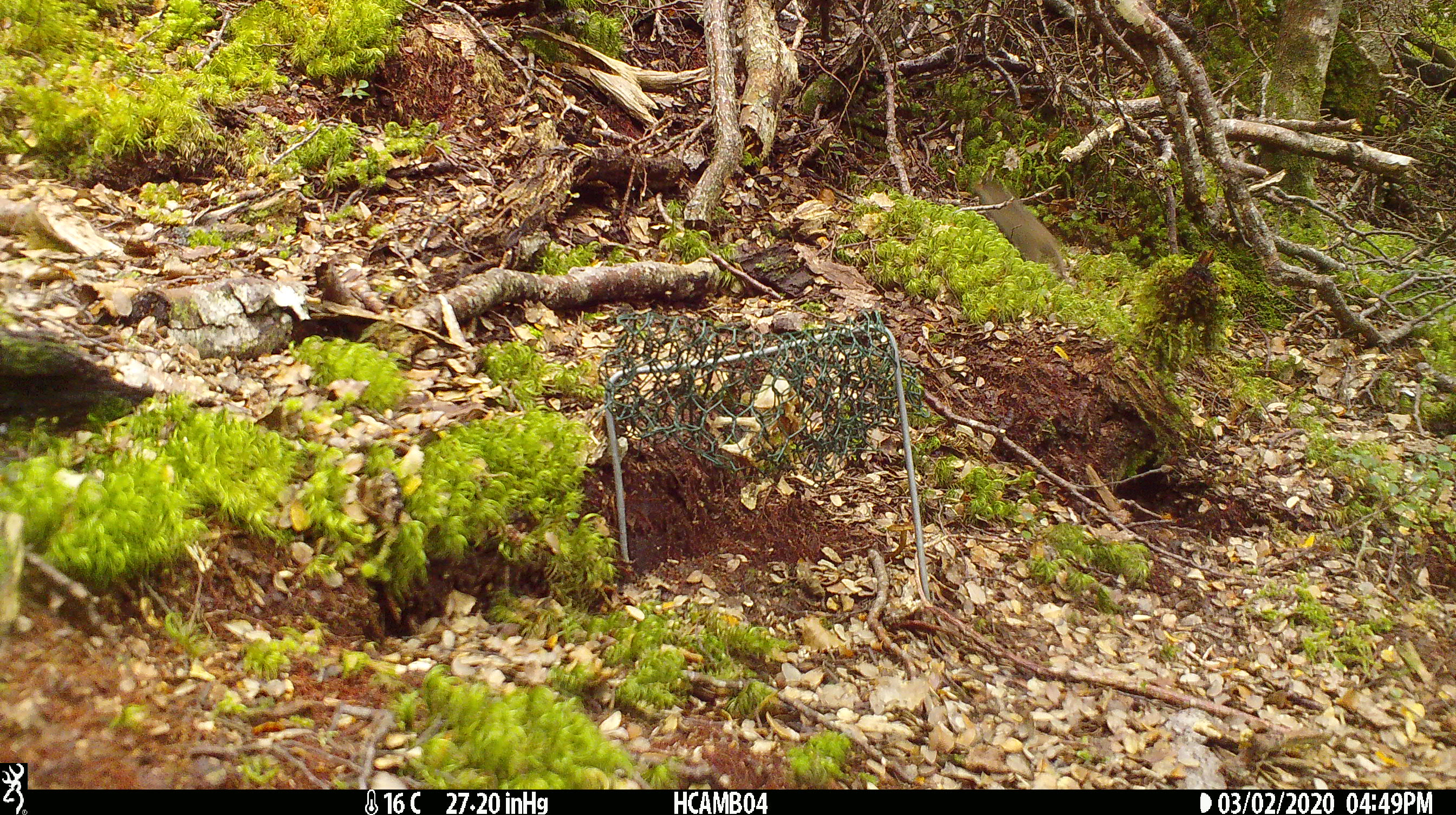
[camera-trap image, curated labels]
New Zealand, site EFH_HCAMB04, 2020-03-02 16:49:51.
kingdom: Animalia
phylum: Chordata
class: Mammalia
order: Rodentia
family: Muridae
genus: Mus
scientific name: Mus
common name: mouse